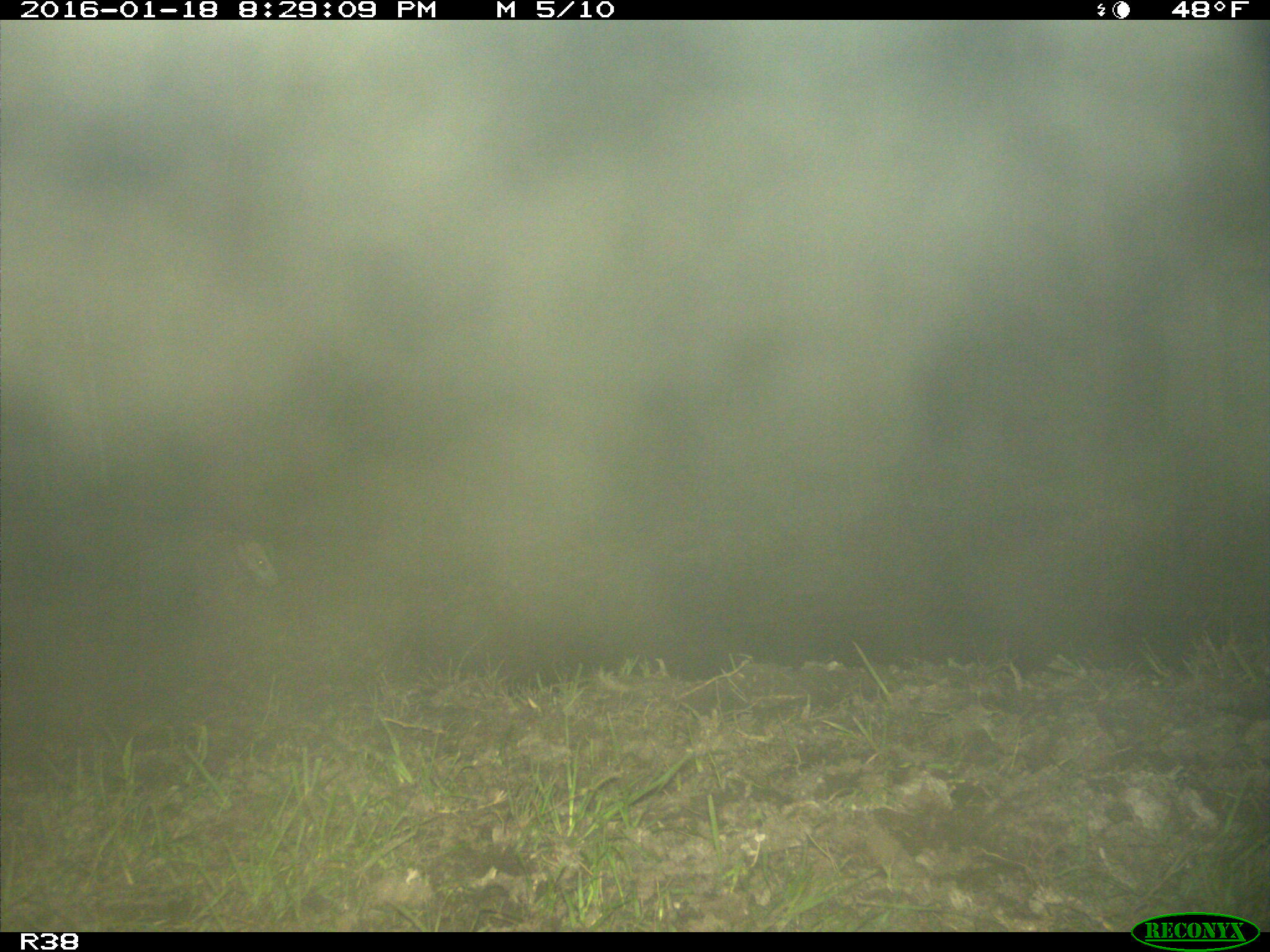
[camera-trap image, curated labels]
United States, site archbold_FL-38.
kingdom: Animalia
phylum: Chordata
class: Mammalia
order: Didelphimorphia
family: Didelphidae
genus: Didelphis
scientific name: Didelphis virginiana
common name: virginia opossum